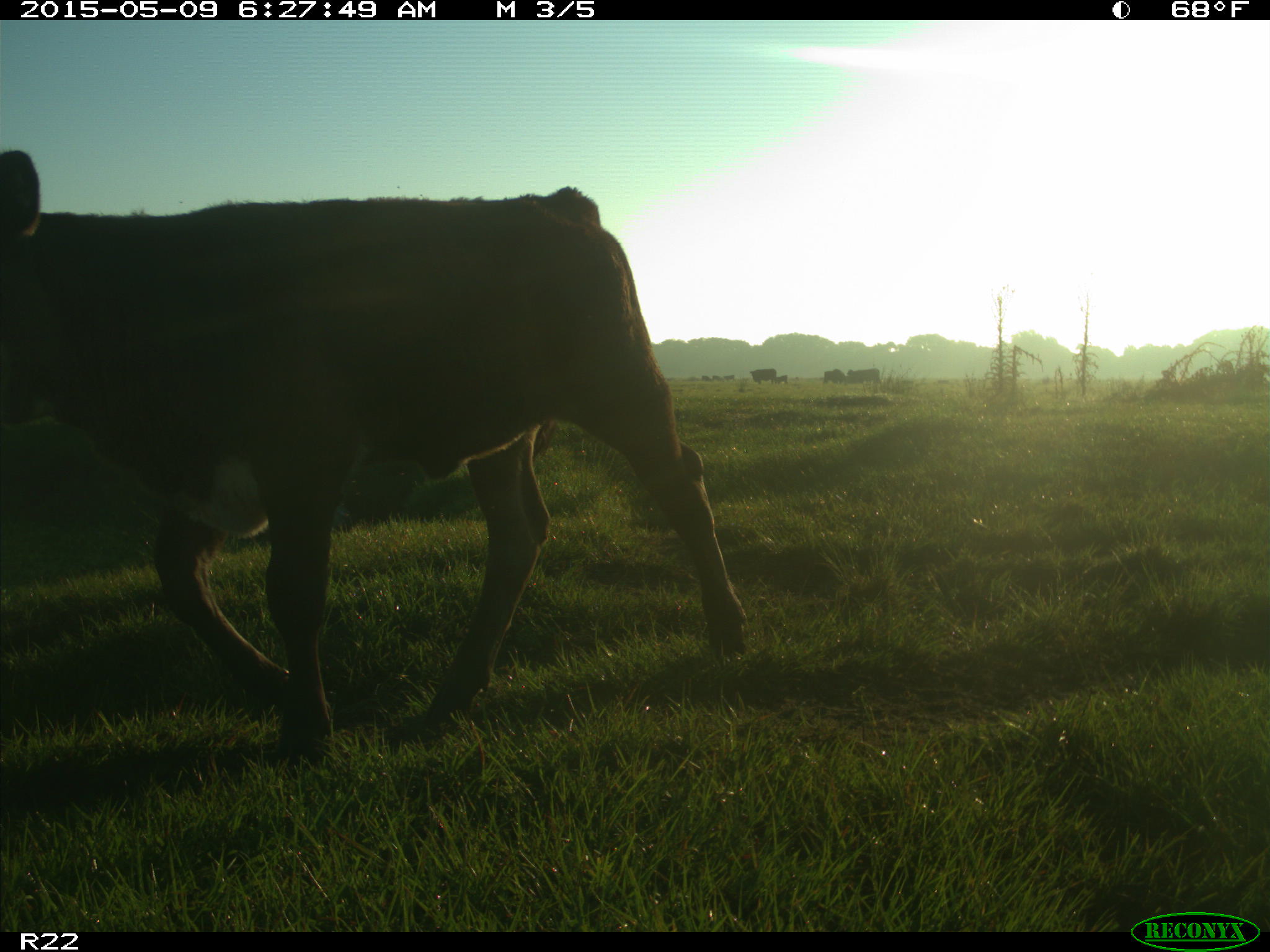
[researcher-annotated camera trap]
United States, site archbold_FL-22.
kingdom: Animalia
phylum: Chordata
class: Mammalia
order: Artiodactyla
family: Bovidae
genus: Bos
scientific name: Bos taurus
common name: domestic cow